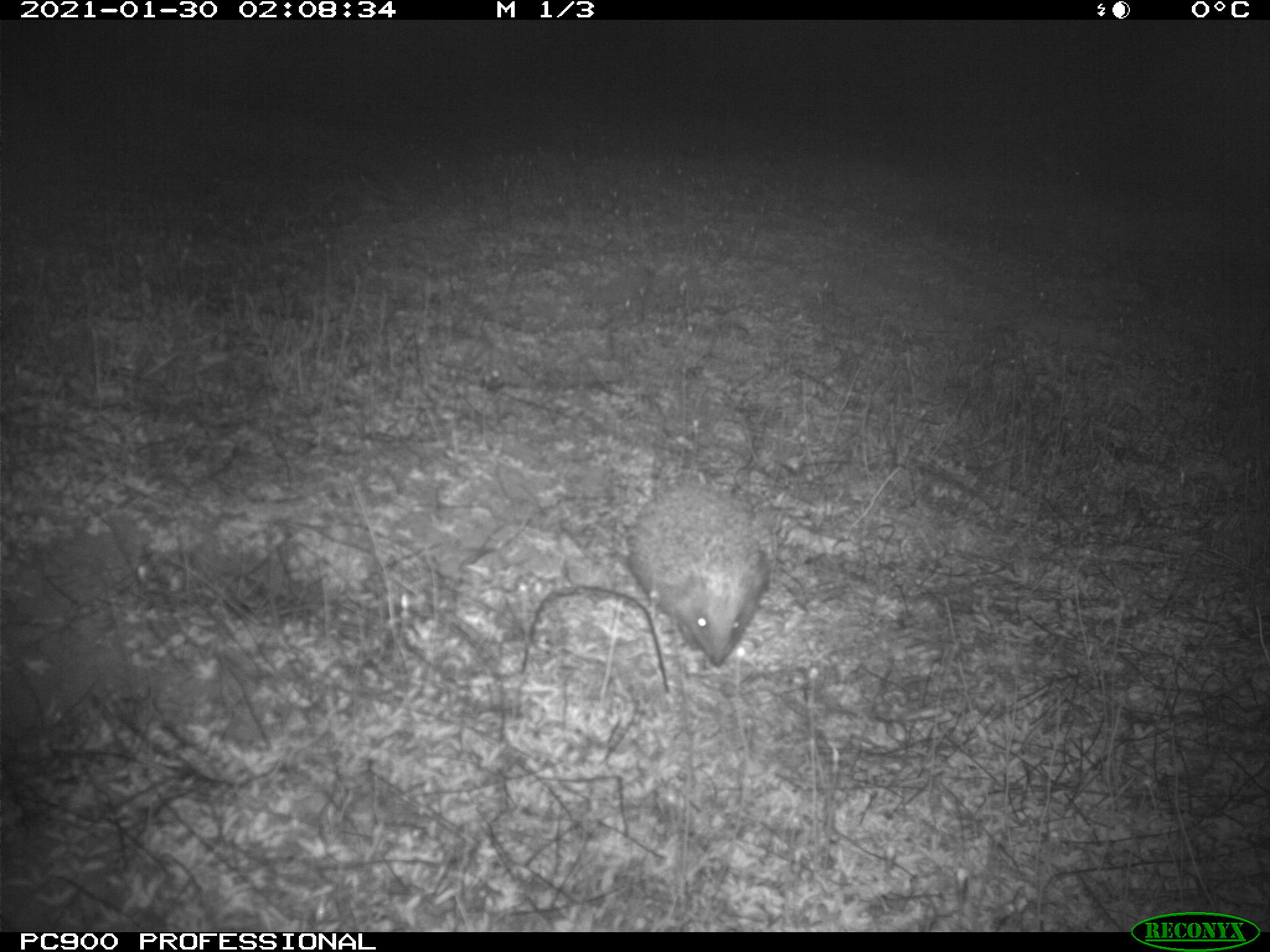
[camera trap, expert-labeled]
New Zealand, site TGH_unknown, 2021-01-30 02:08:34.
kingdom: Animalia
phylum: Chordata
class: Mammalia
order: Eulipotyphla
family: Erinaceidae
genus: Erinaceus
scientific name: Erinaceus europaeus europaeus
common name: european hedgehog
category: hedgehog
Hedgehog (european hedgehog) (Erinaceus europaeus europaeus).